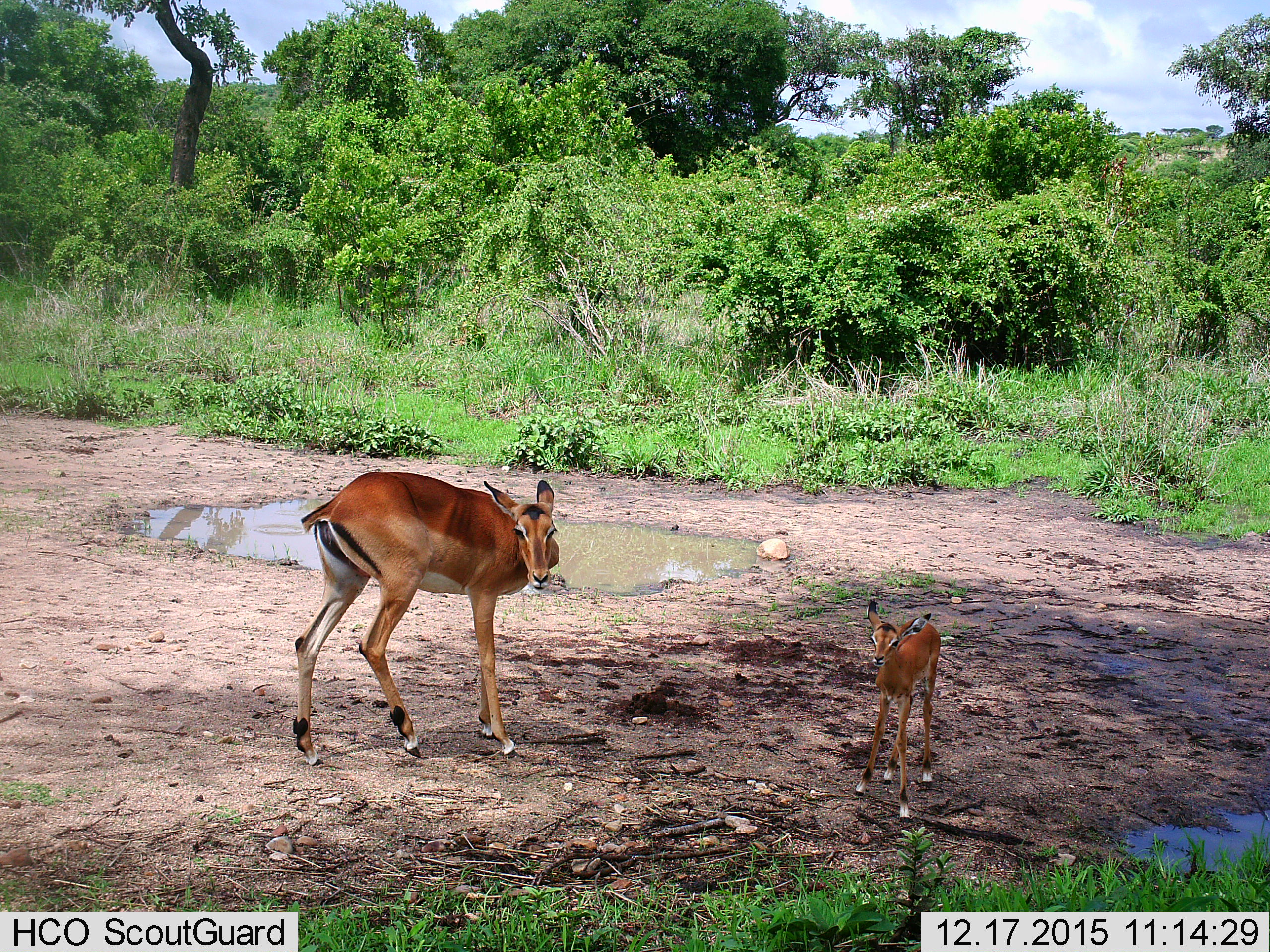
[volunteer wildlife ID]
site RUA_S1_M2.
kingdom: Animalia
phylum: Chordata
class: Mammalia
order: Artiodactyla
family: Bovidae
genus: Aepyceros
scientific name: Aepyceros melampus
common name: impala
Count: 2.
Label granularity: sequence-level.